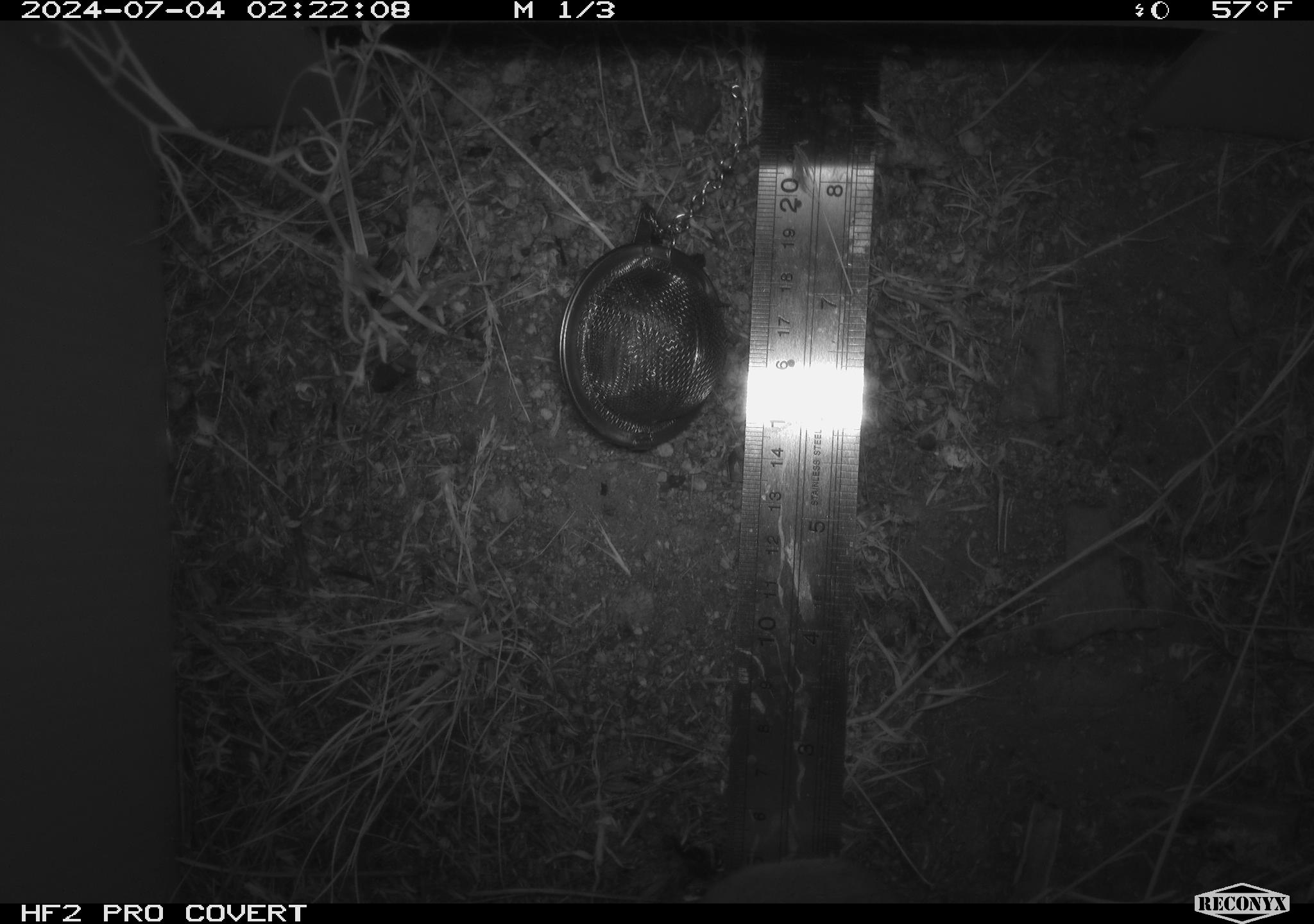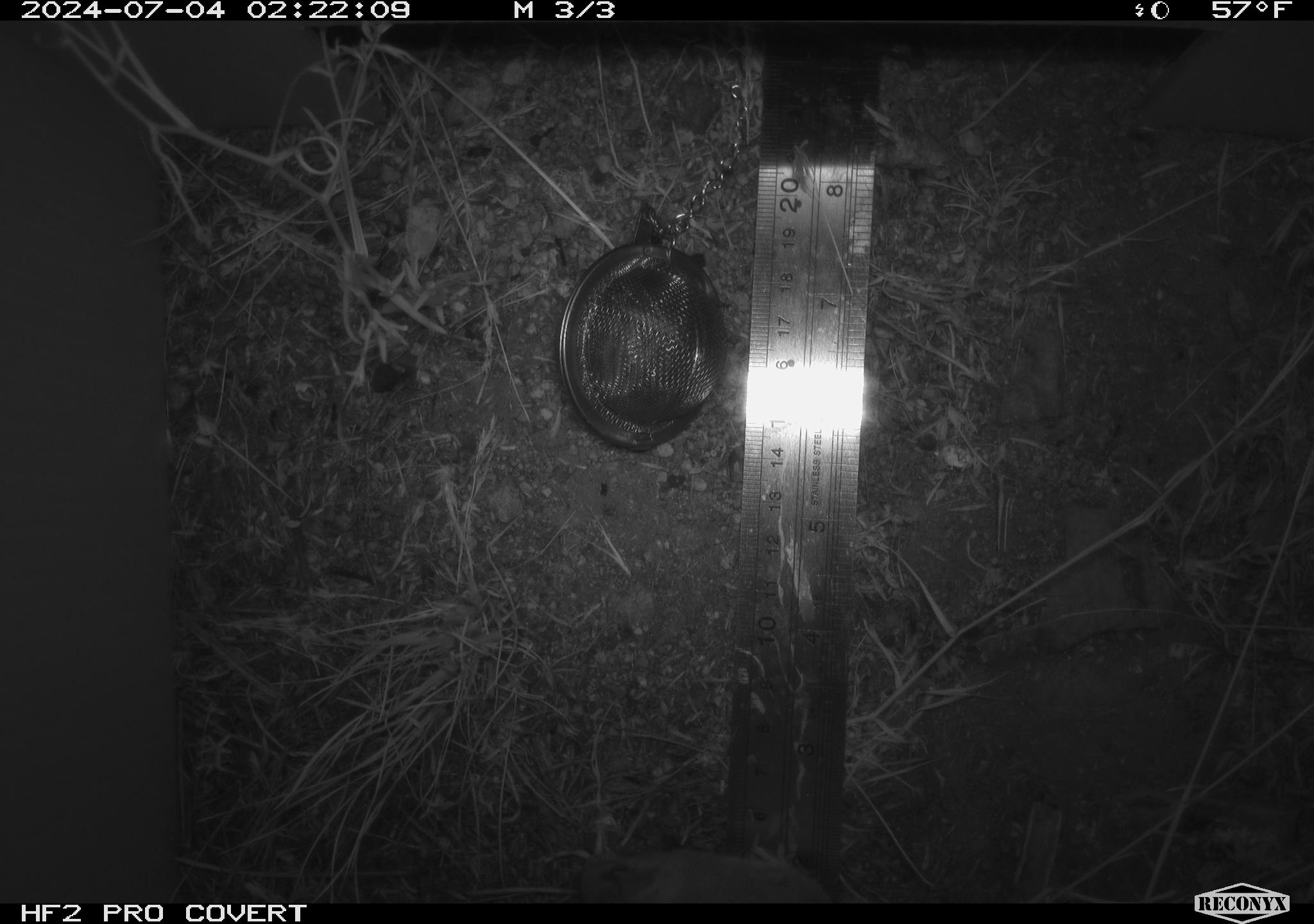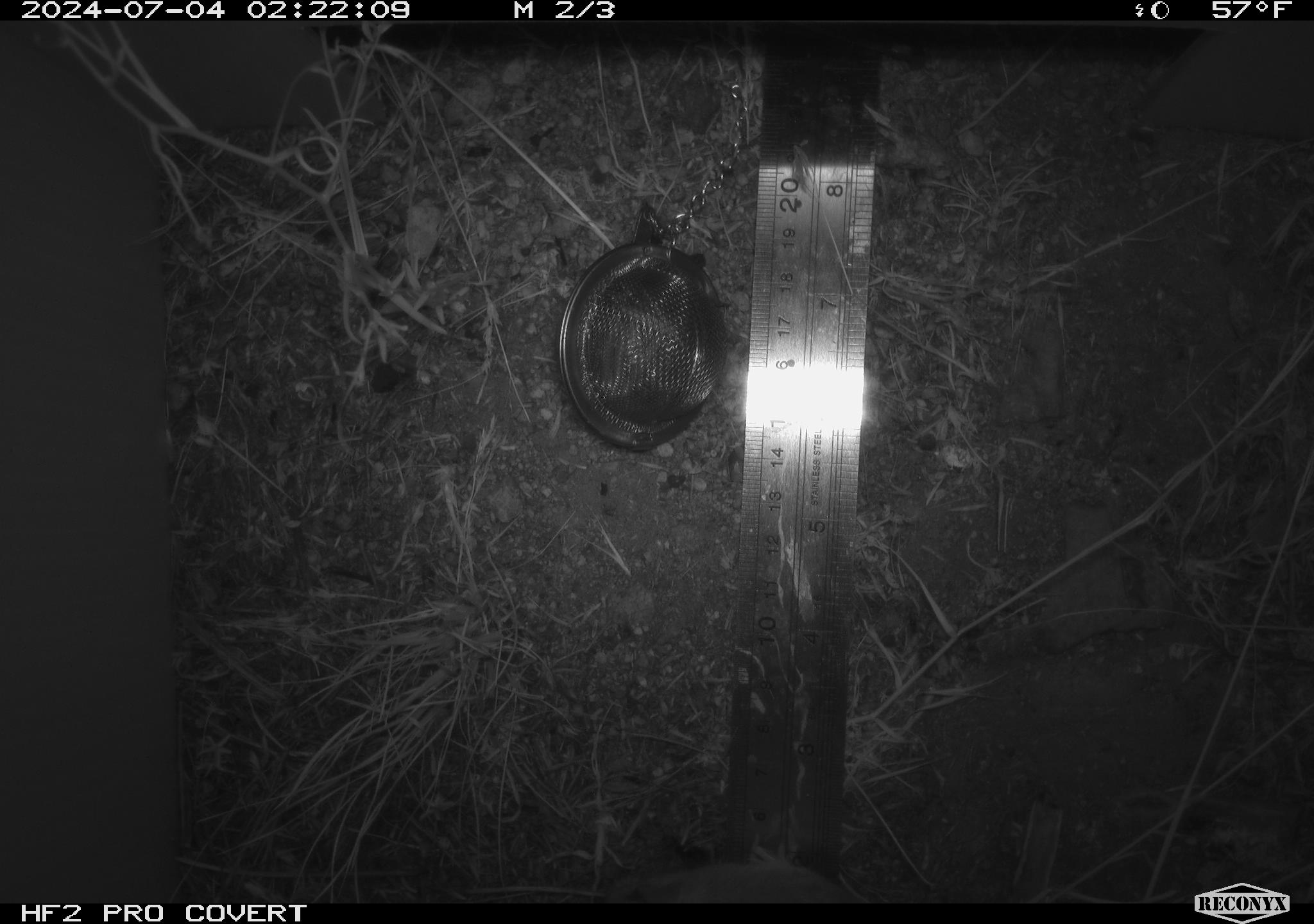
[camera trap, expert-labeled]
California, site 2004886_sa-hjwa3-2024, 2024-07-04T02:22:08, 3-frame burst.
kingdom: Animalia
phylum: Chordata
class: Mammalia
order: Rodentia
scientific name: Rodentia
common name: rodent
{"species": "rodent (Rodentia)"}